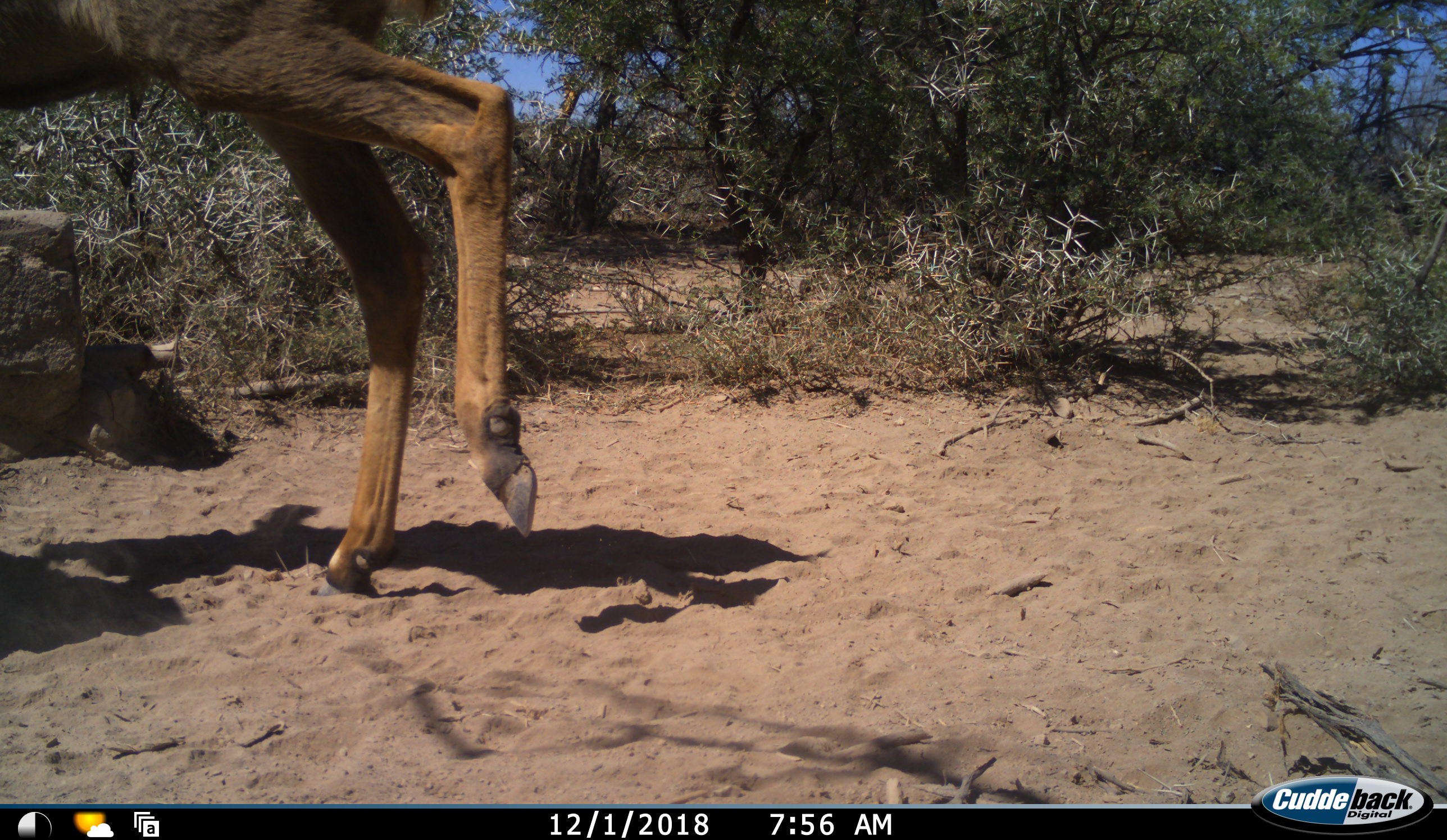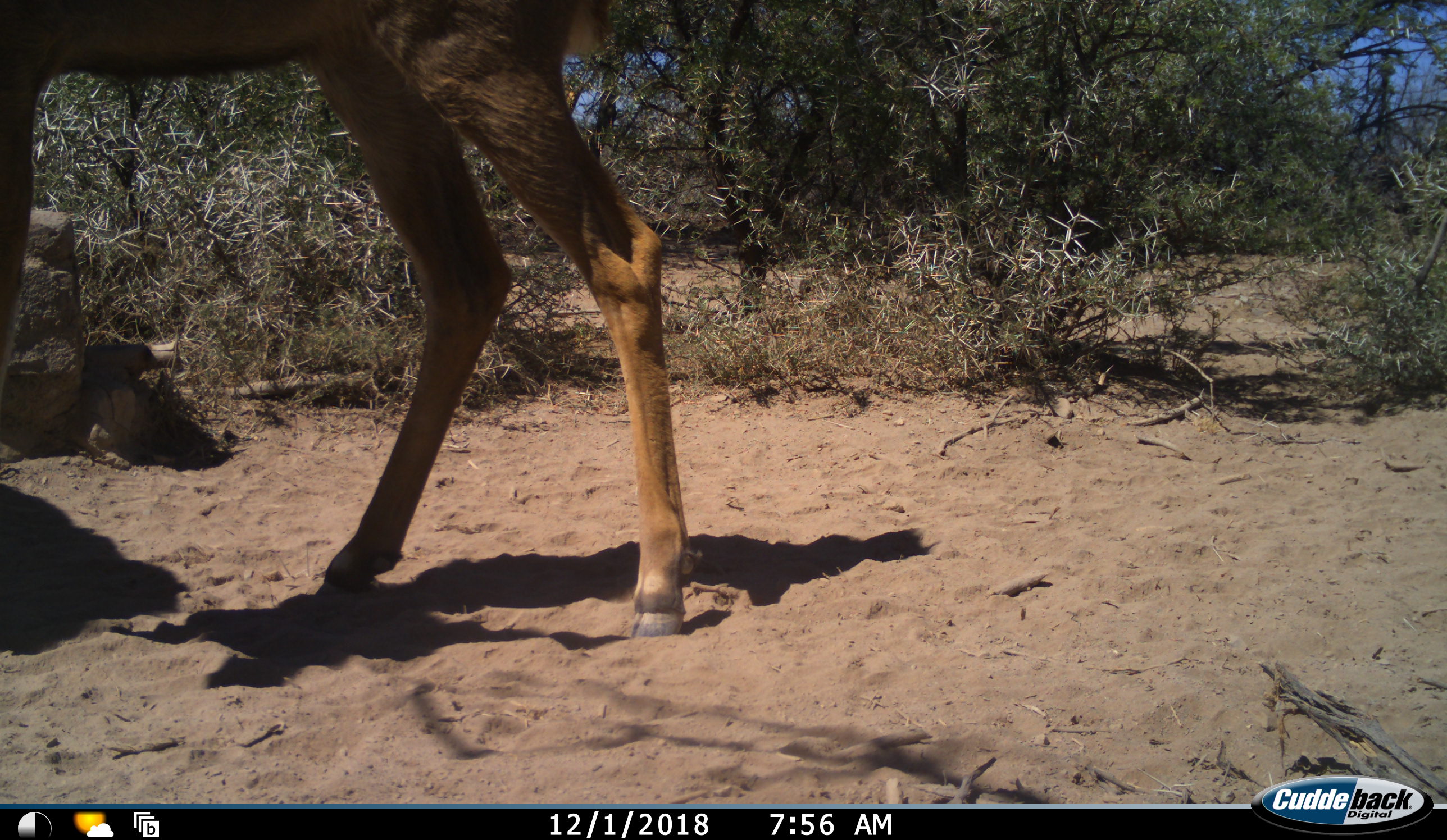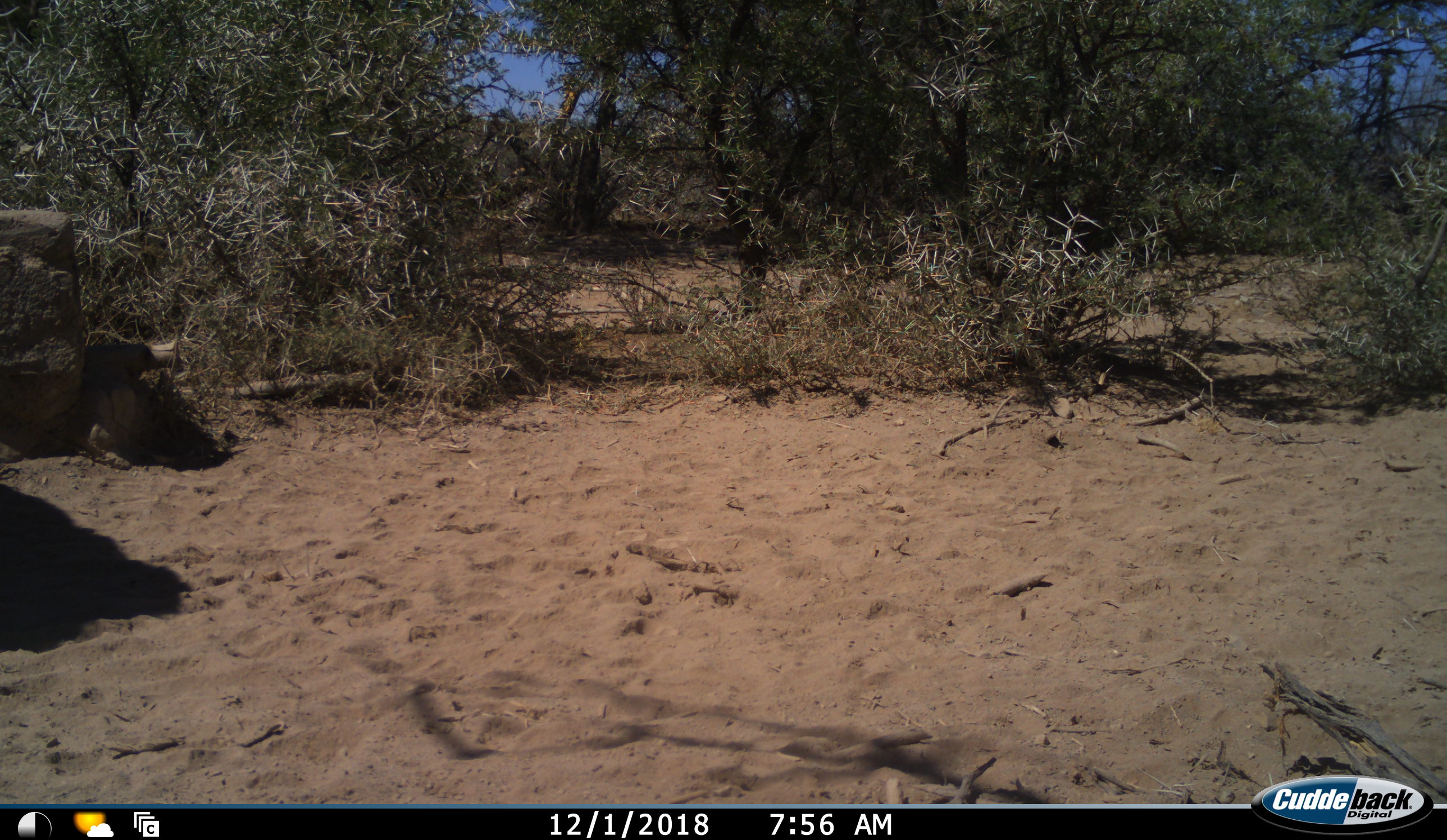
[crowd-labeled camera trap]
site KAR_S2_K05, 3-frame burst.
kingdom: Animalia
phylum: Chordata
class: Mammalia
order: Artiodactyla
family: Bovidae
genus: Tragelaphus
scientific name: Tragelaphus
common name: kudu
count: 1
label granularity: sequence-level